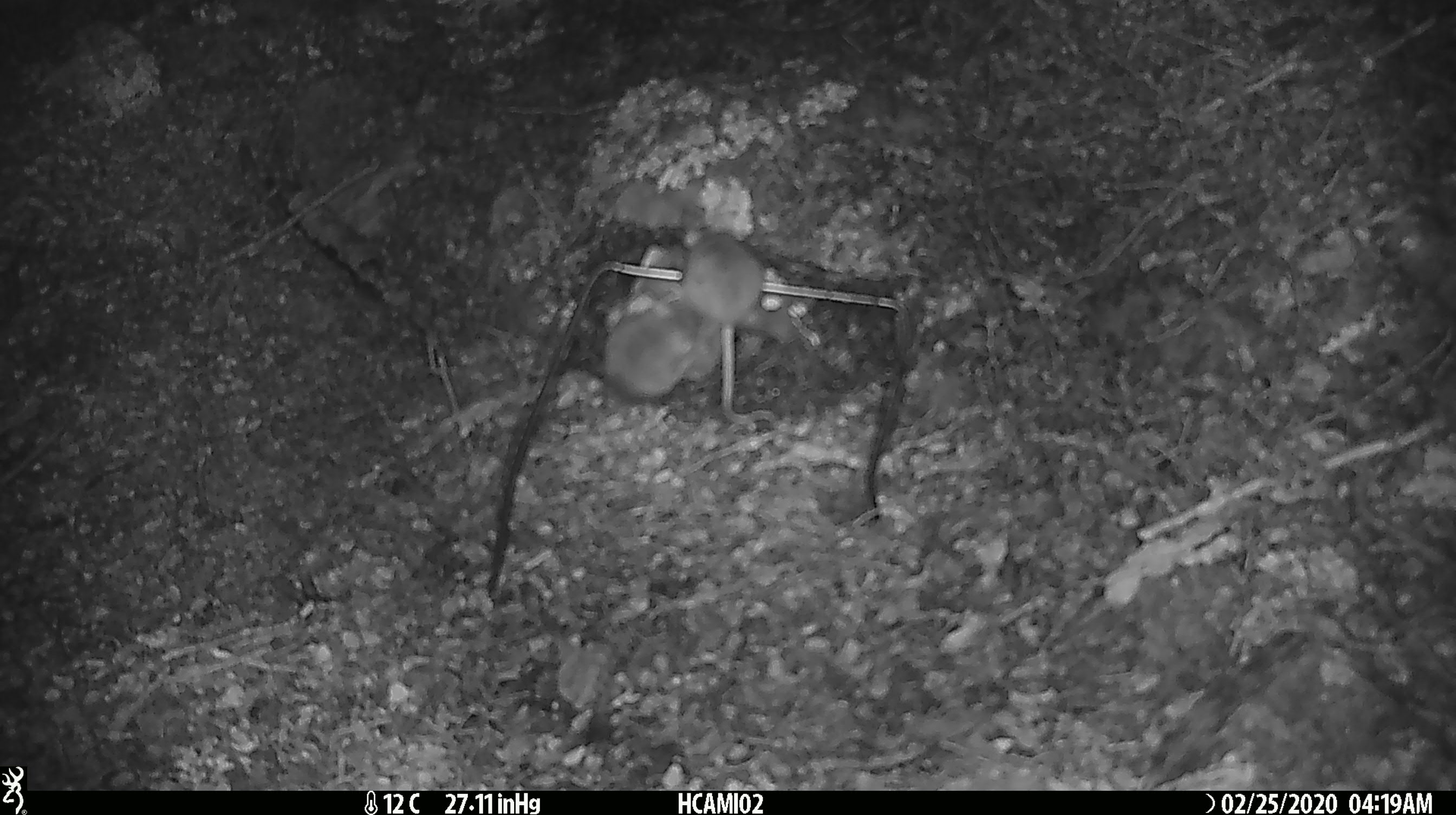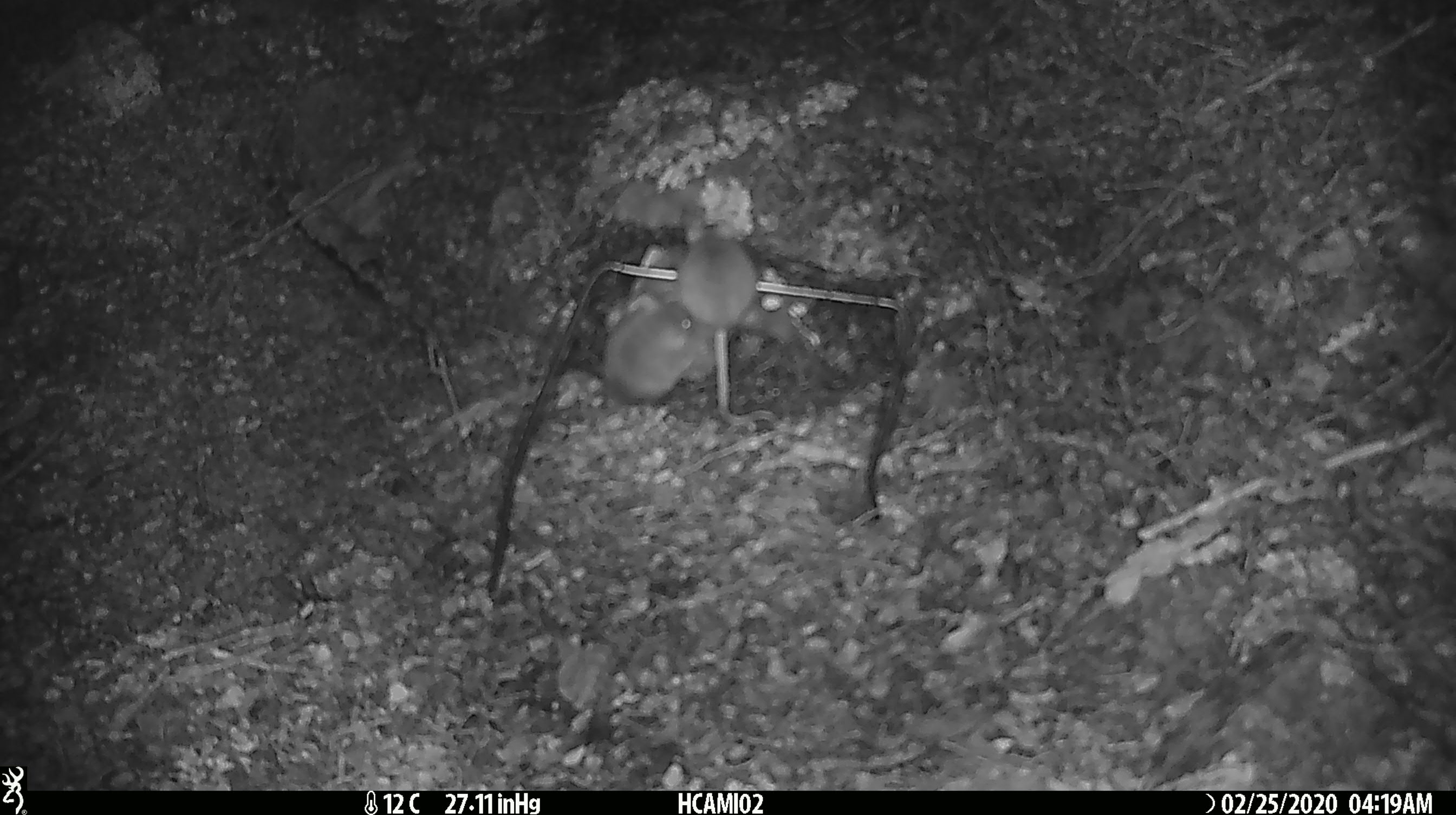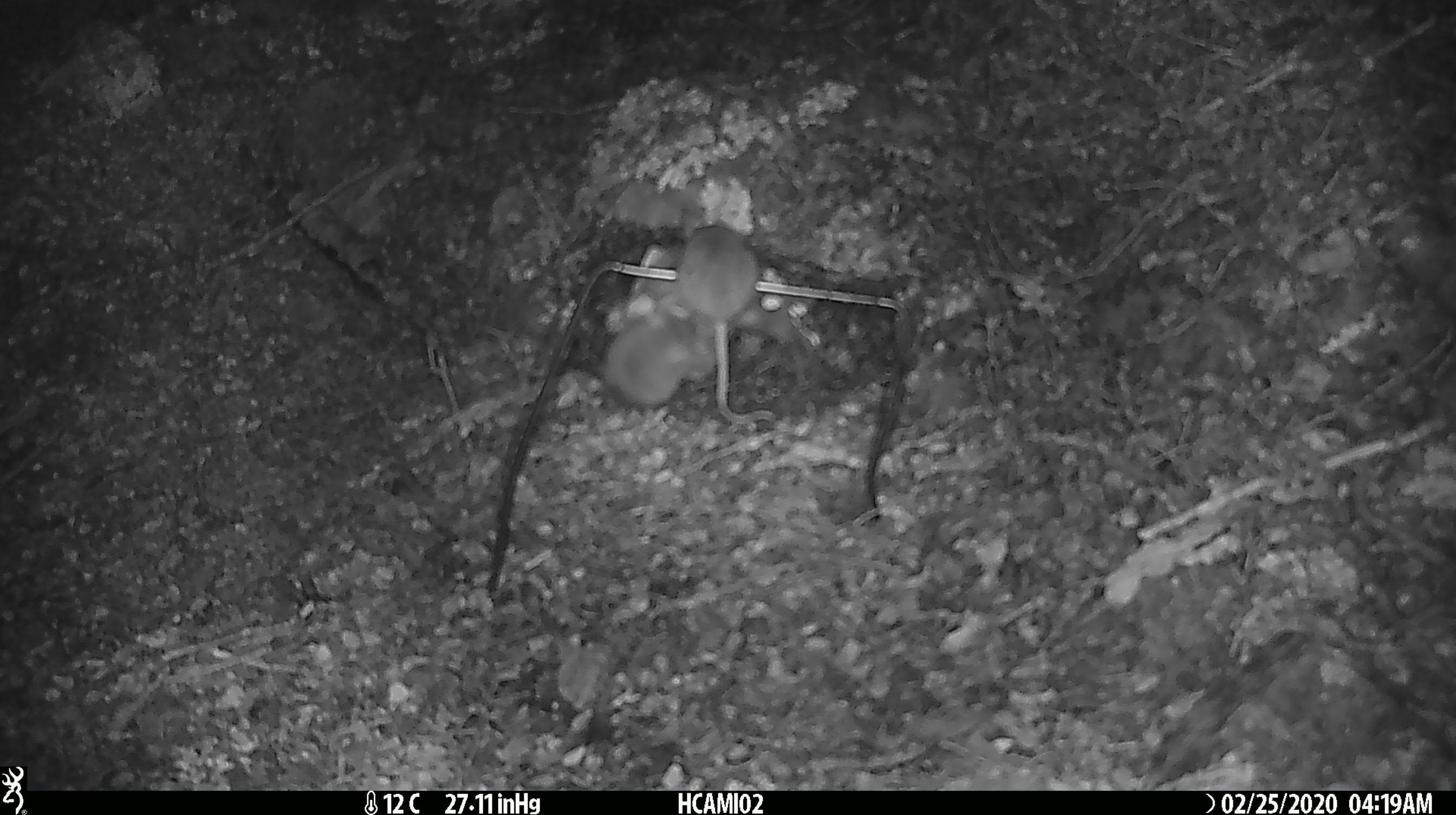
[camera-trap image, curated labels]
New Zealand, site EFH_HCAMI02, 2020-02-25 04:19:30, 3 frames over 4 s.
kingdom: Animalia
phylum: Chordata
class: Mammalia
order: Rodentia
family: Muridae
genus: Mus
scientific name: Mus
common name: mouse